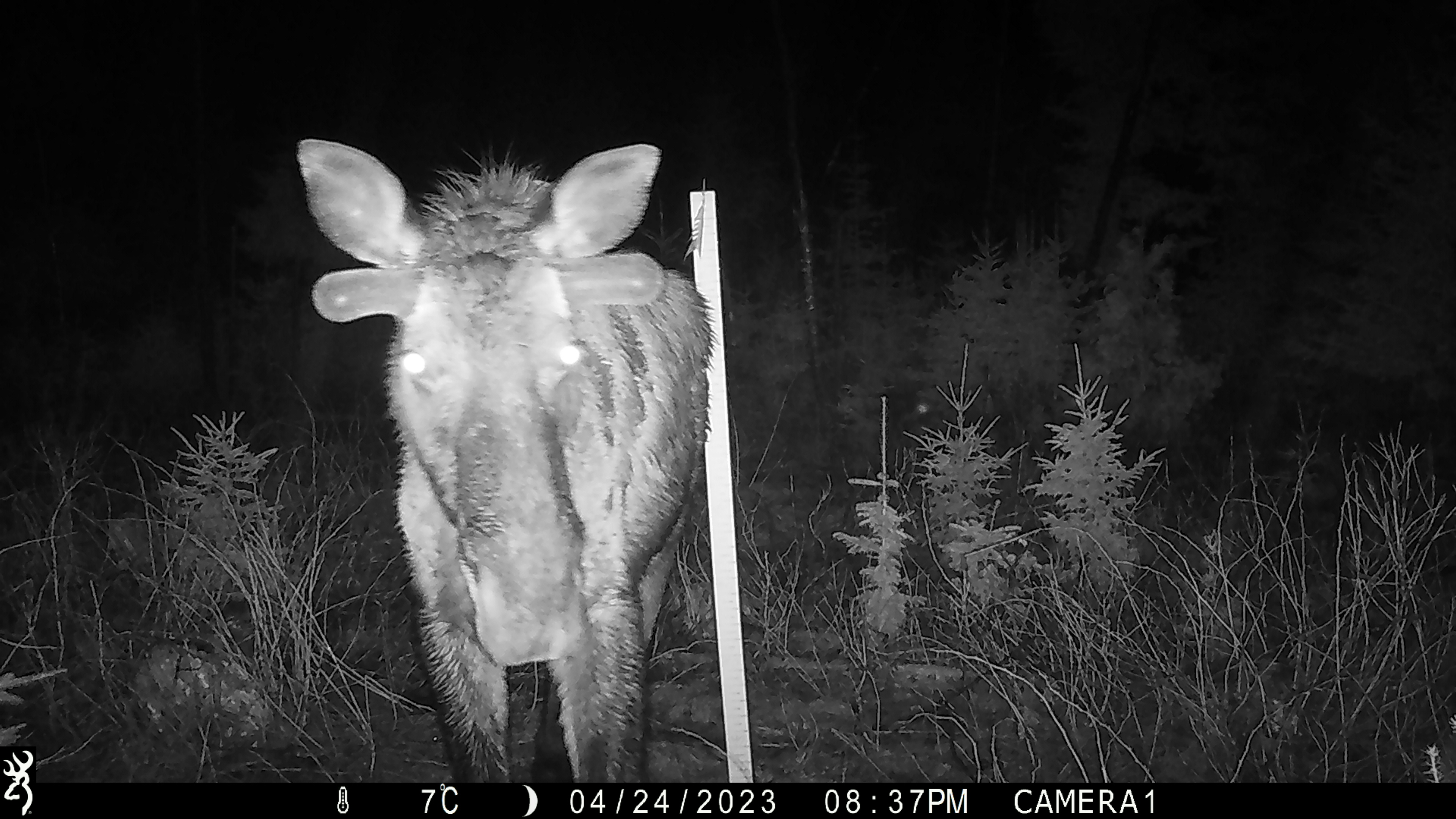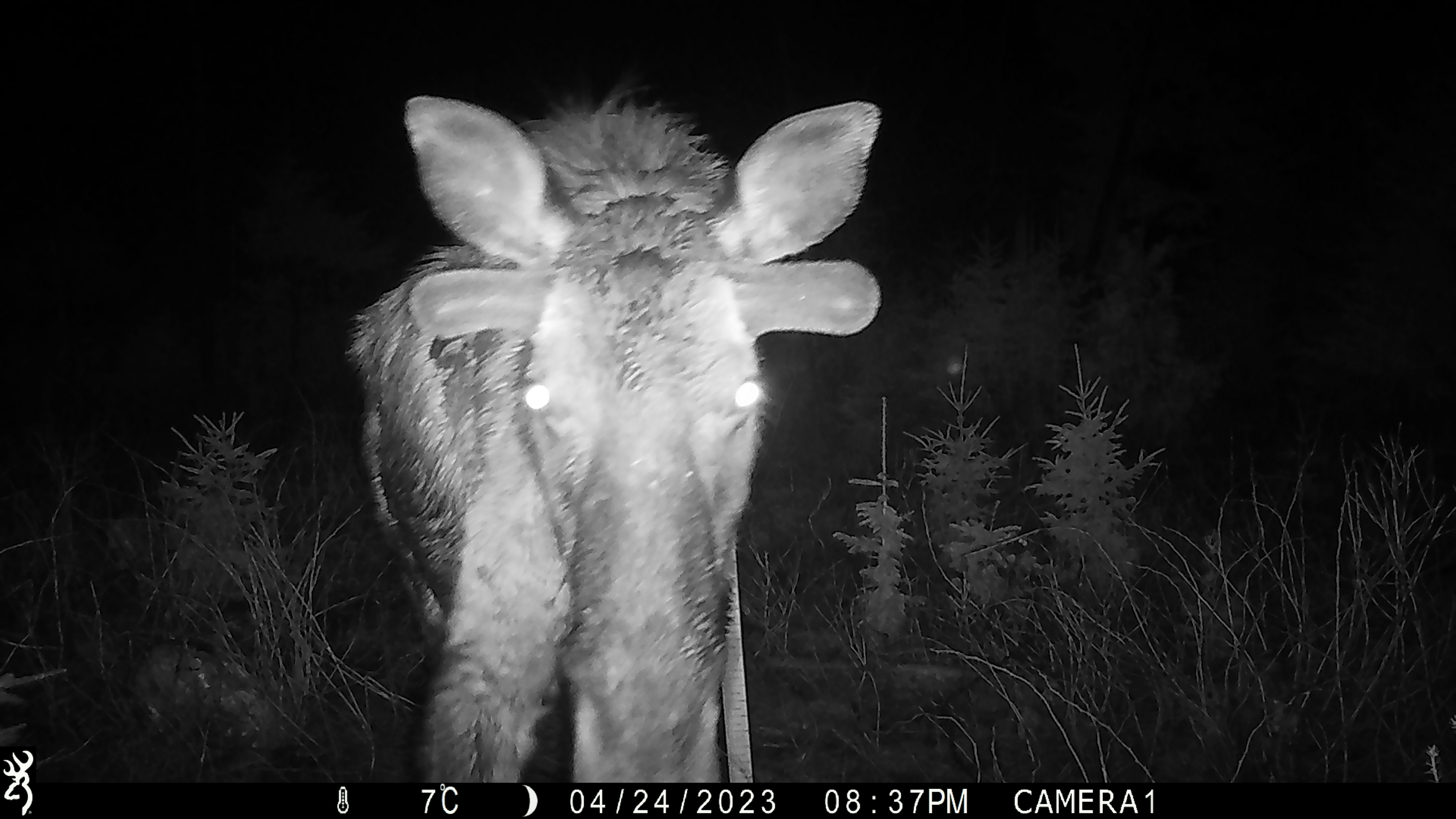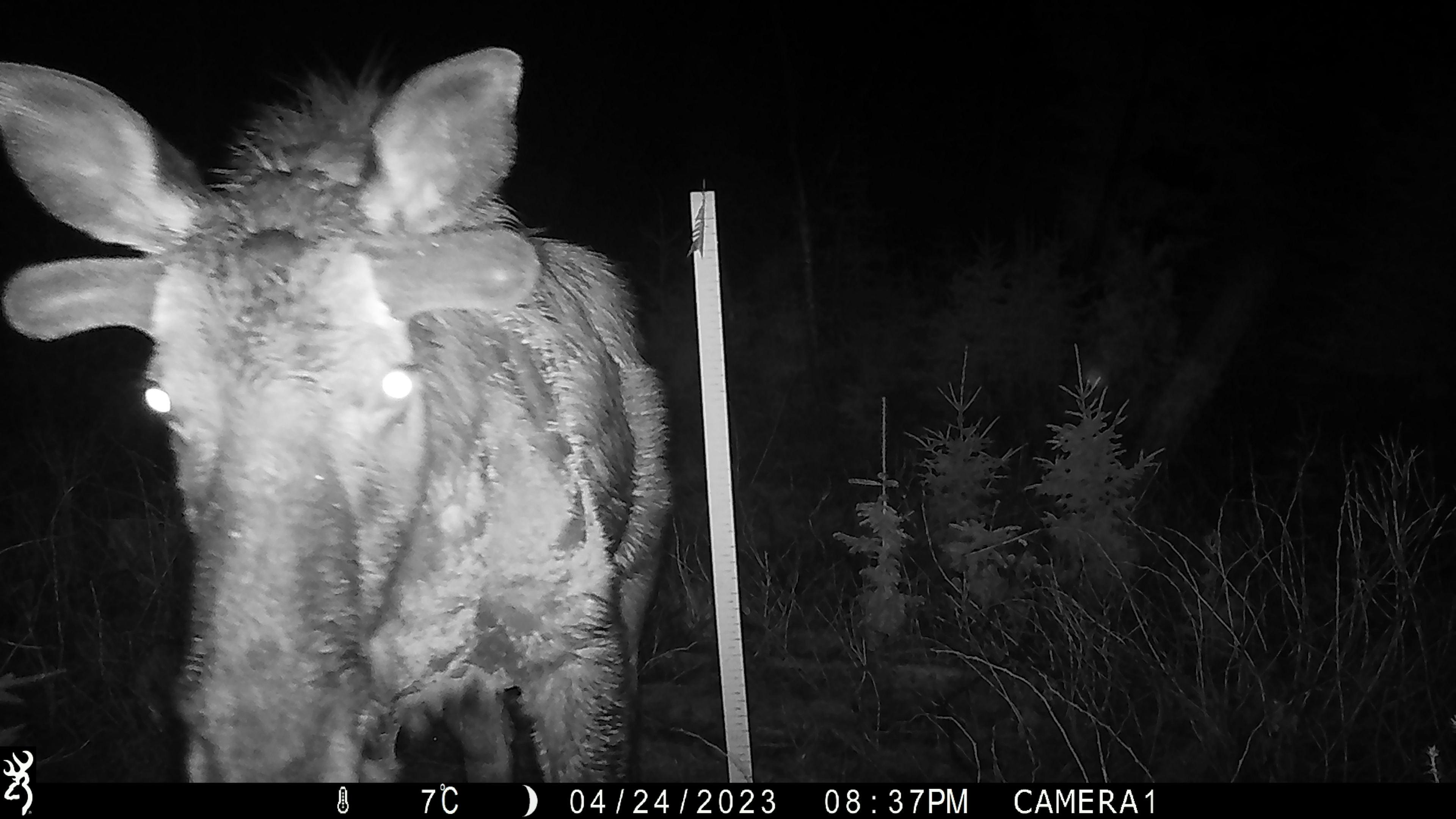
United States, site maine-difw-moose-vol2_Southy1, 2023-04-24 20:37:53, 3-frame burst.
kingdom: Animalia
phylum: Chordata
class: Mammalia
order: Artiodactyla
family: Cervidae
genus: Alces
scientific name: Alces alces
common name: moose